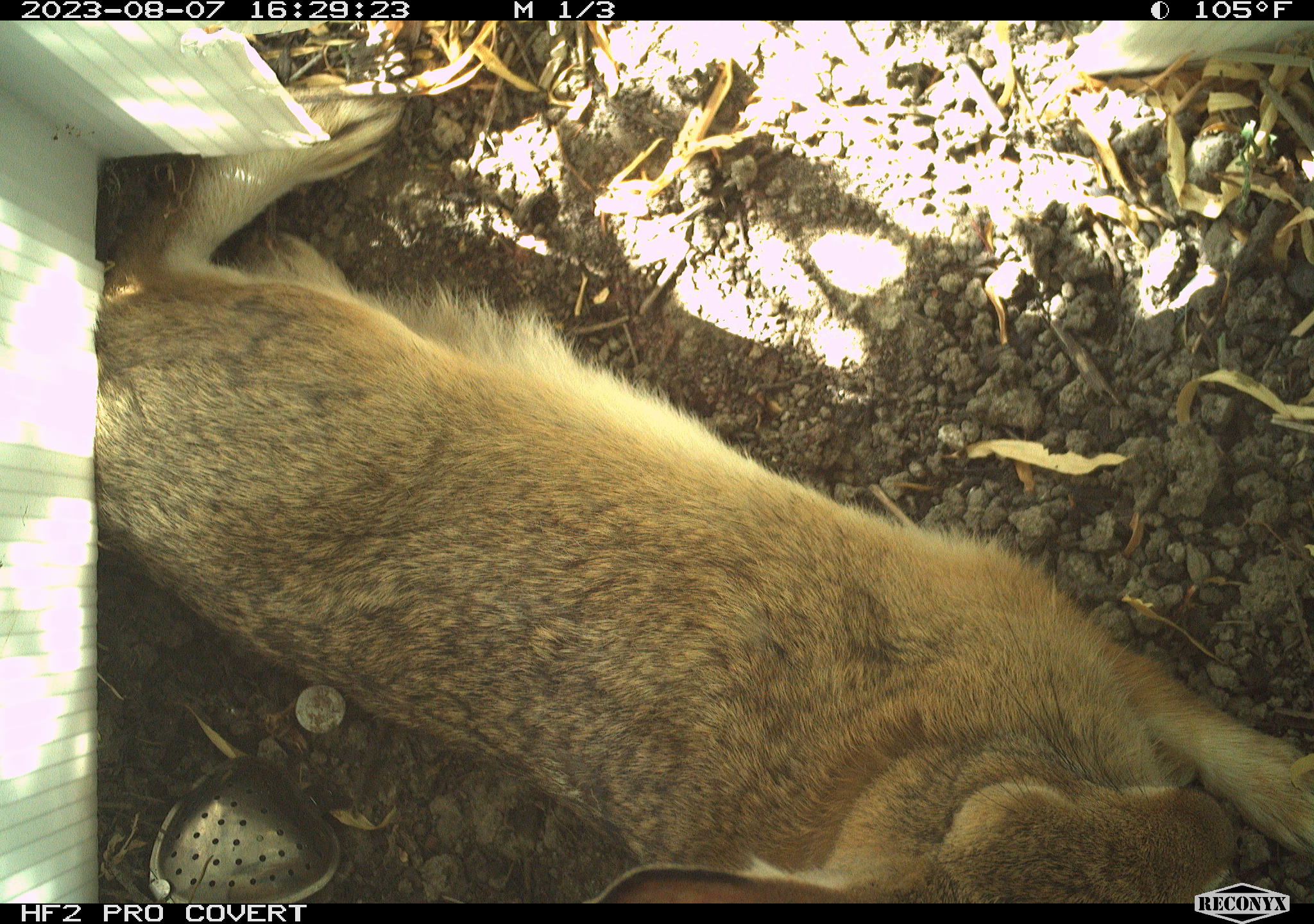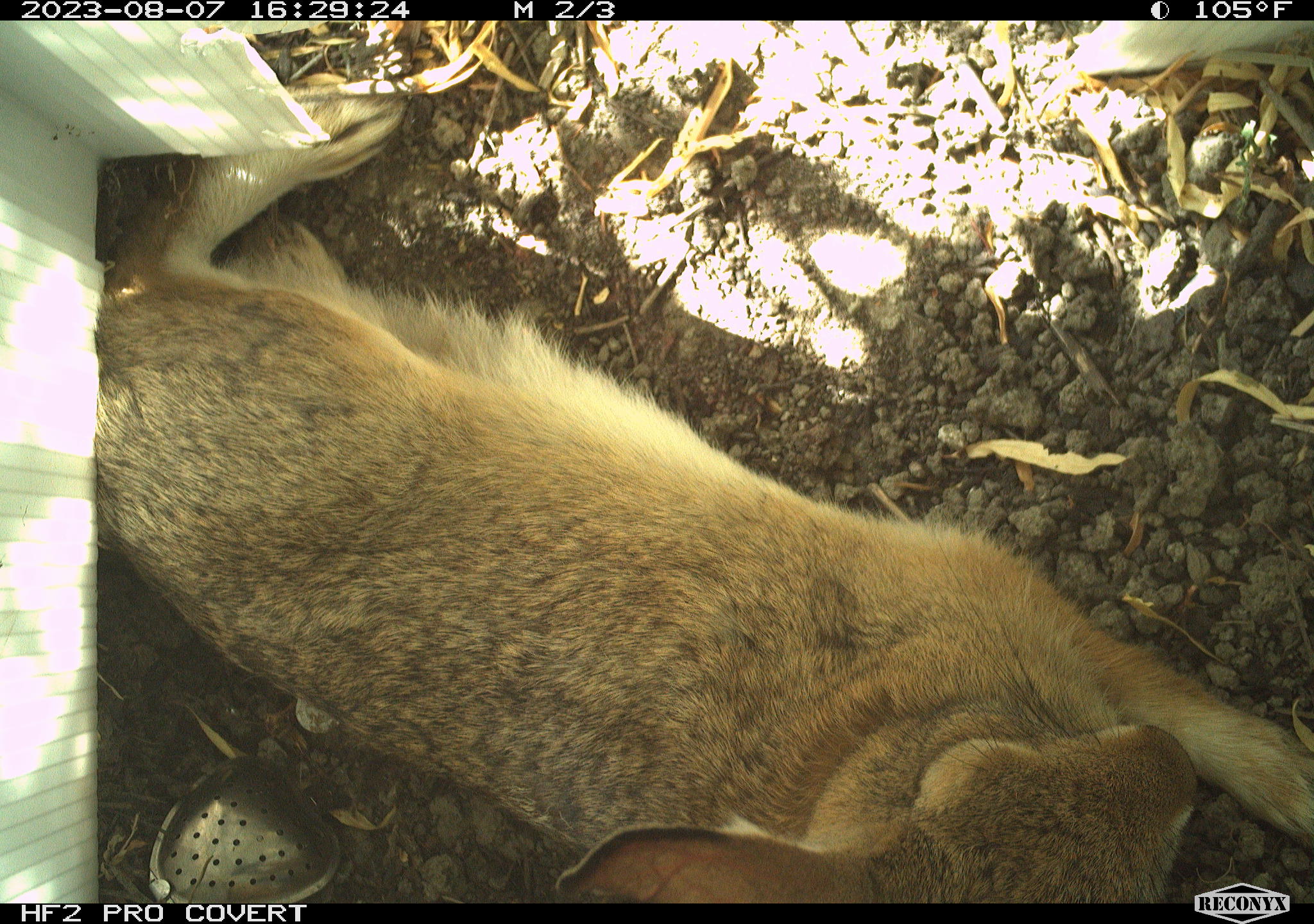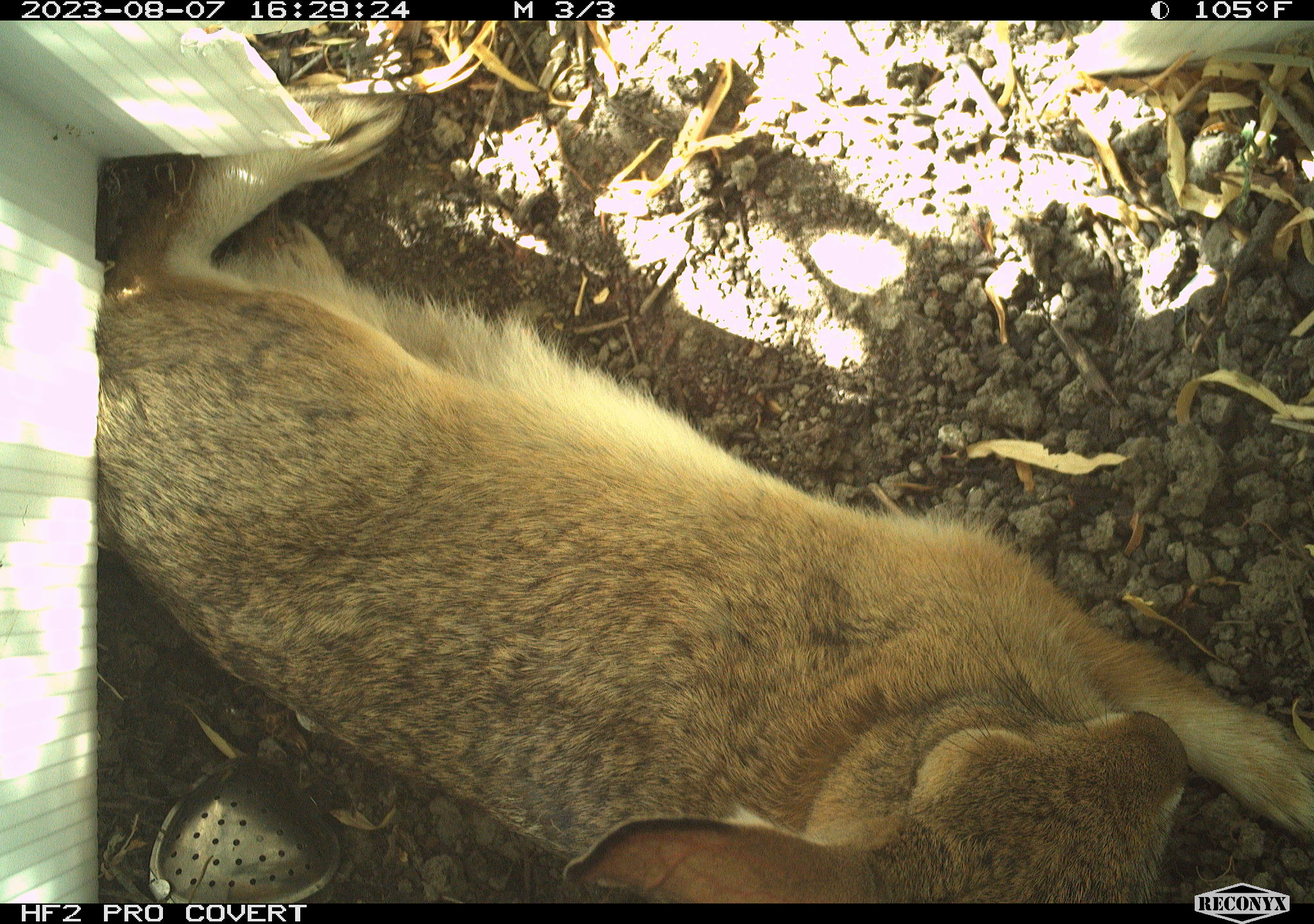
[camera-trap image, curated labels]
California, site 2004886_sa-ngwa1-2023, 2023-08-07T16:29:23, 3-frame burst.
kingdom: Animalia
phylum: Chordata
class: Mammalia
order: Lagomorpha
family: Leporidae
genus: Sylvilagus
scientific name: Sylvilagus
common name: cottontail rabbits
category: sylvilagus species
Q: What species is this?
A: Sylvilagus species (cottontail rabbits) (Sylvilagus).